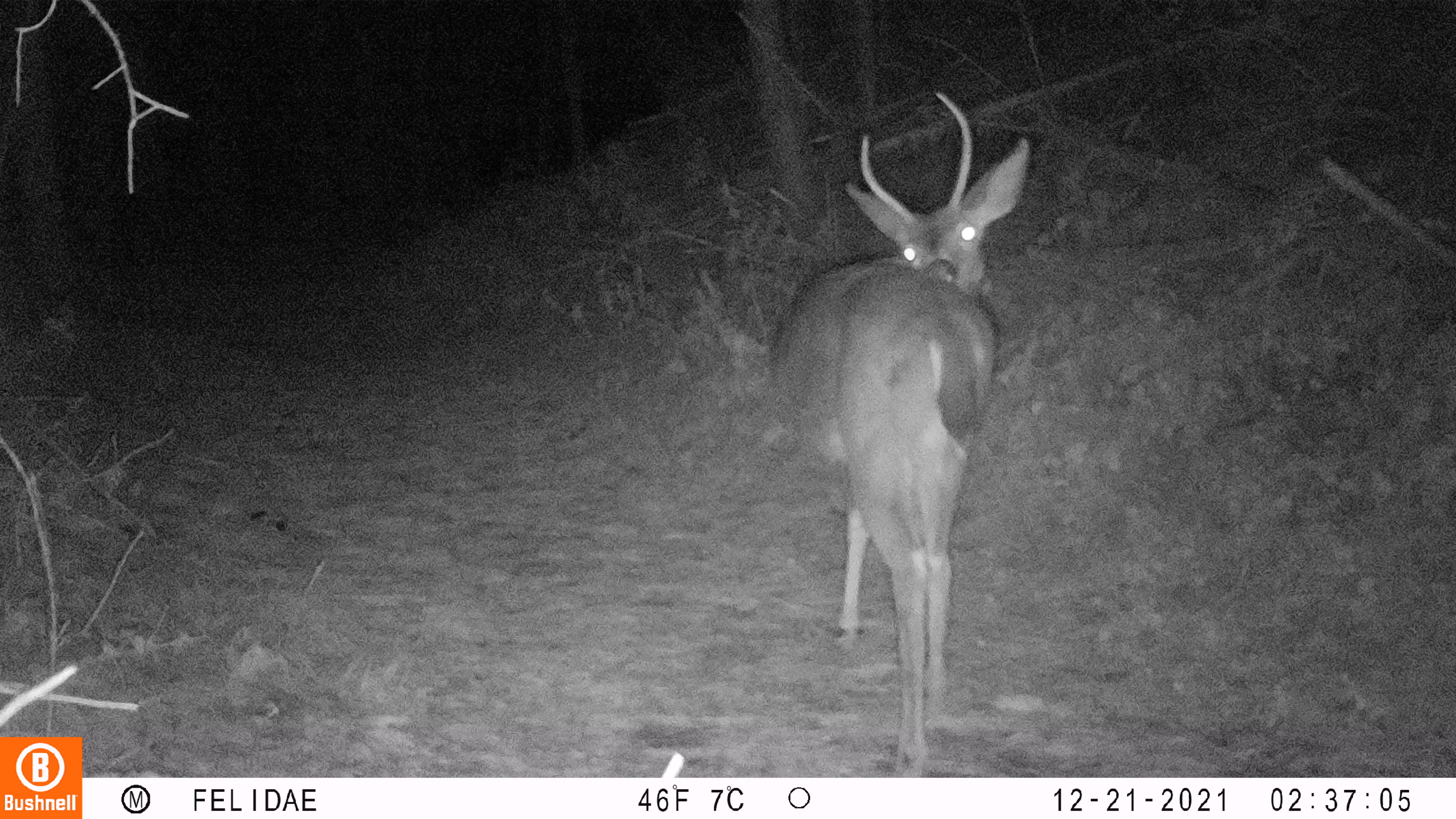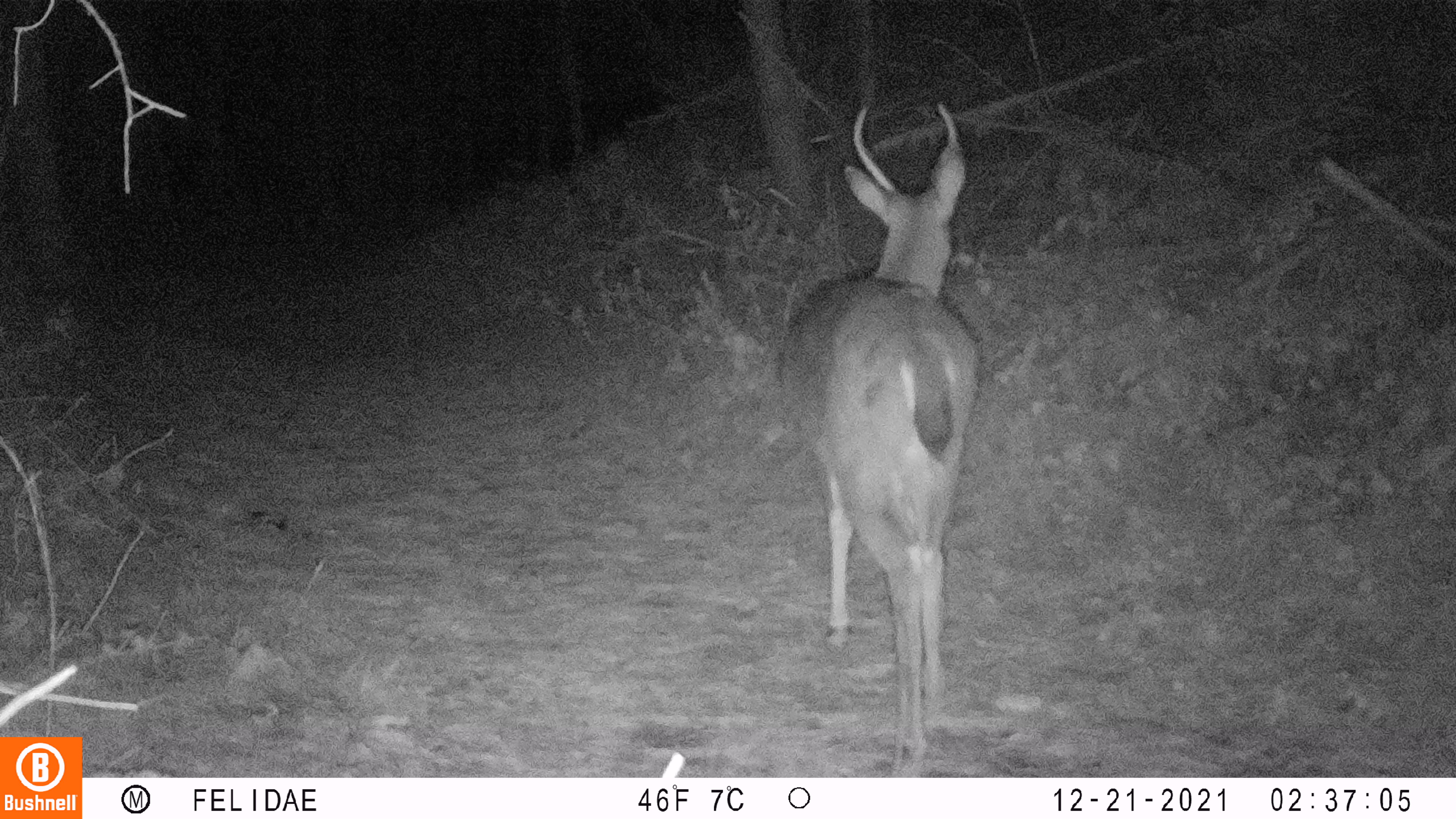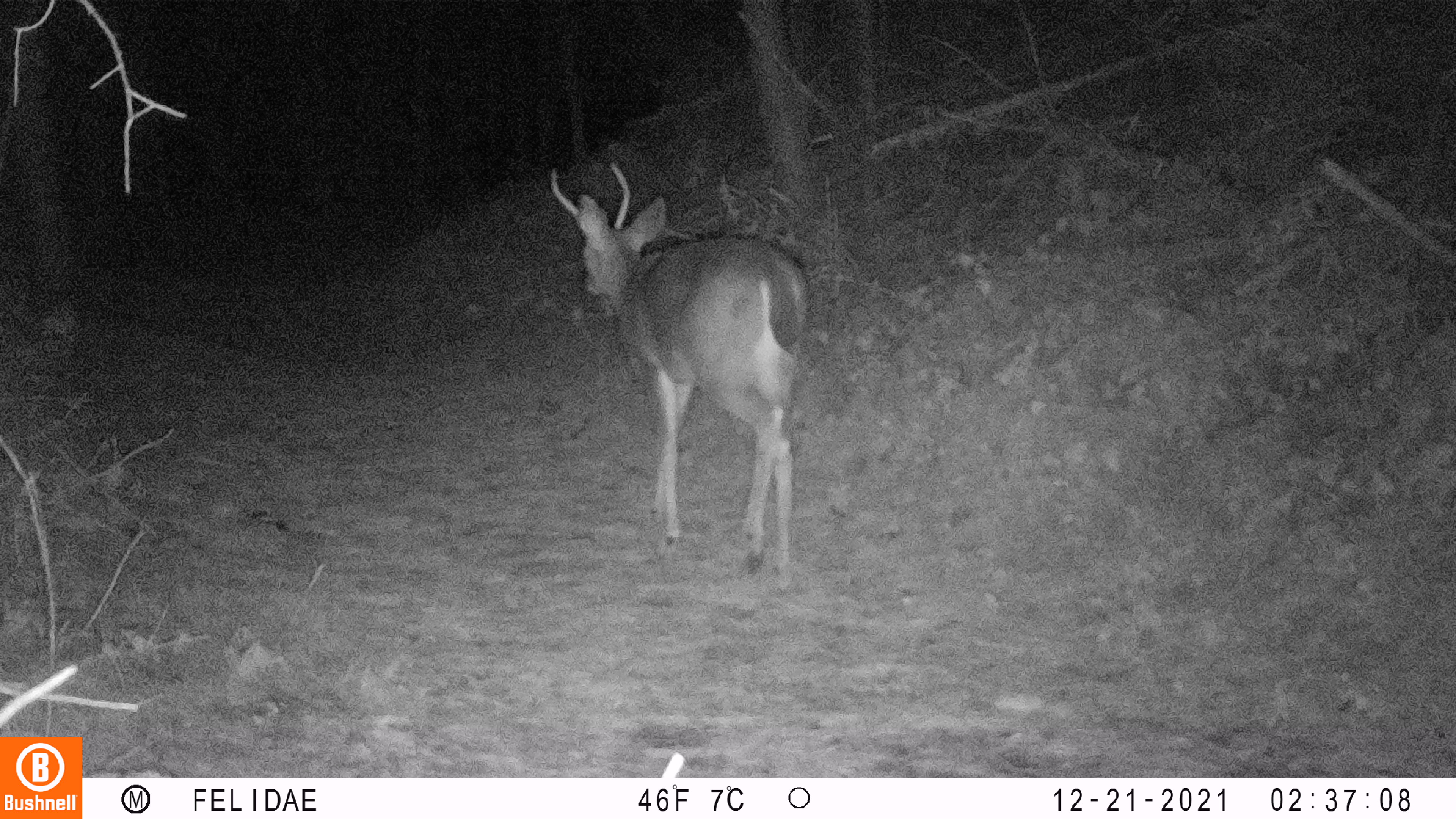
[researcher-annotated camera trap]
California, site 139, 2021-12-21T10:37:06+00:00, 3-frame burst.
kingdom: Animalia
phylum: Chordata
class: Mammalia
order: Artiodactyla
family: Cervidae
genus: Odocoileus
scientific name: Odocoileus hemionus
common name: mule deer